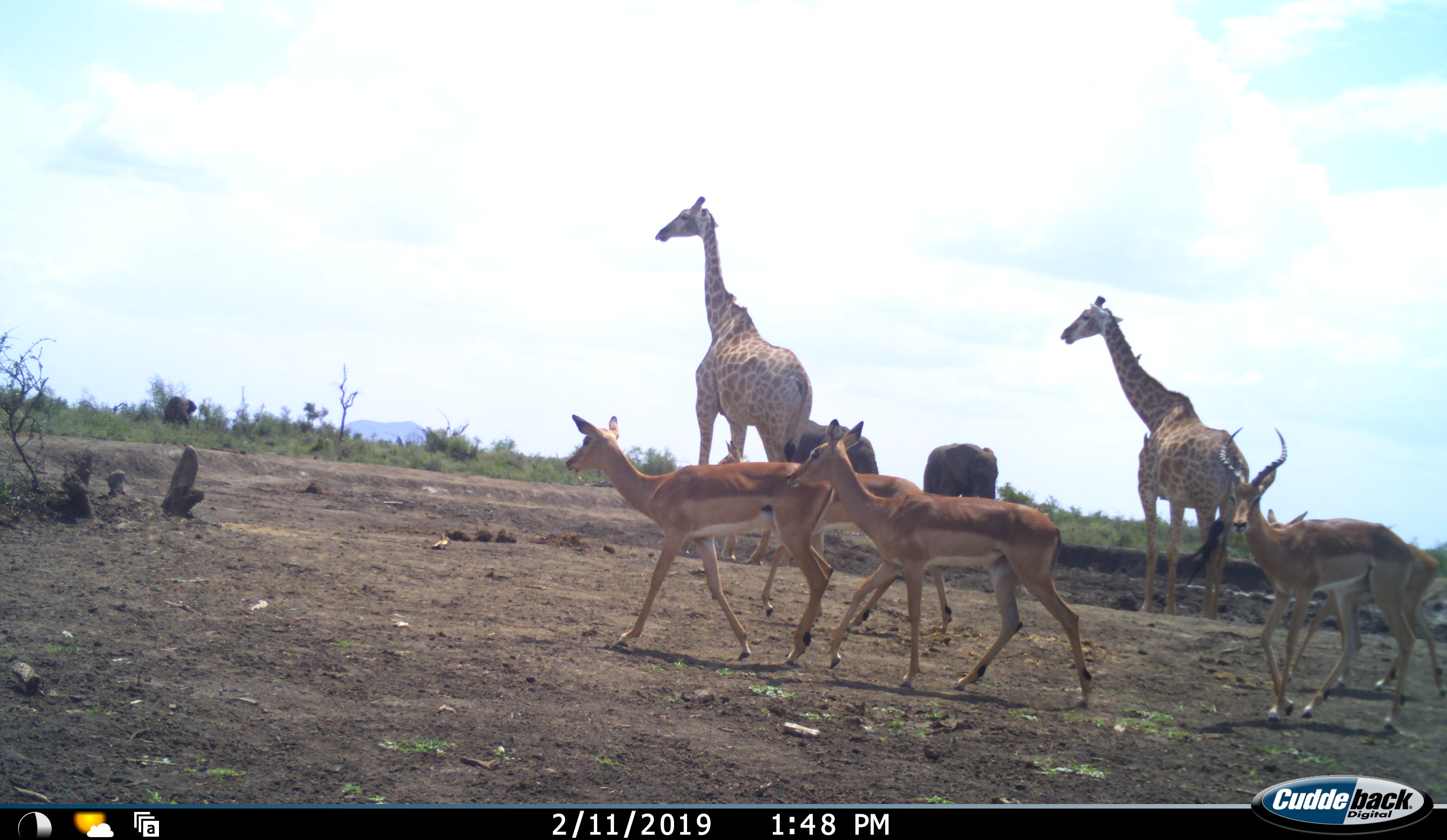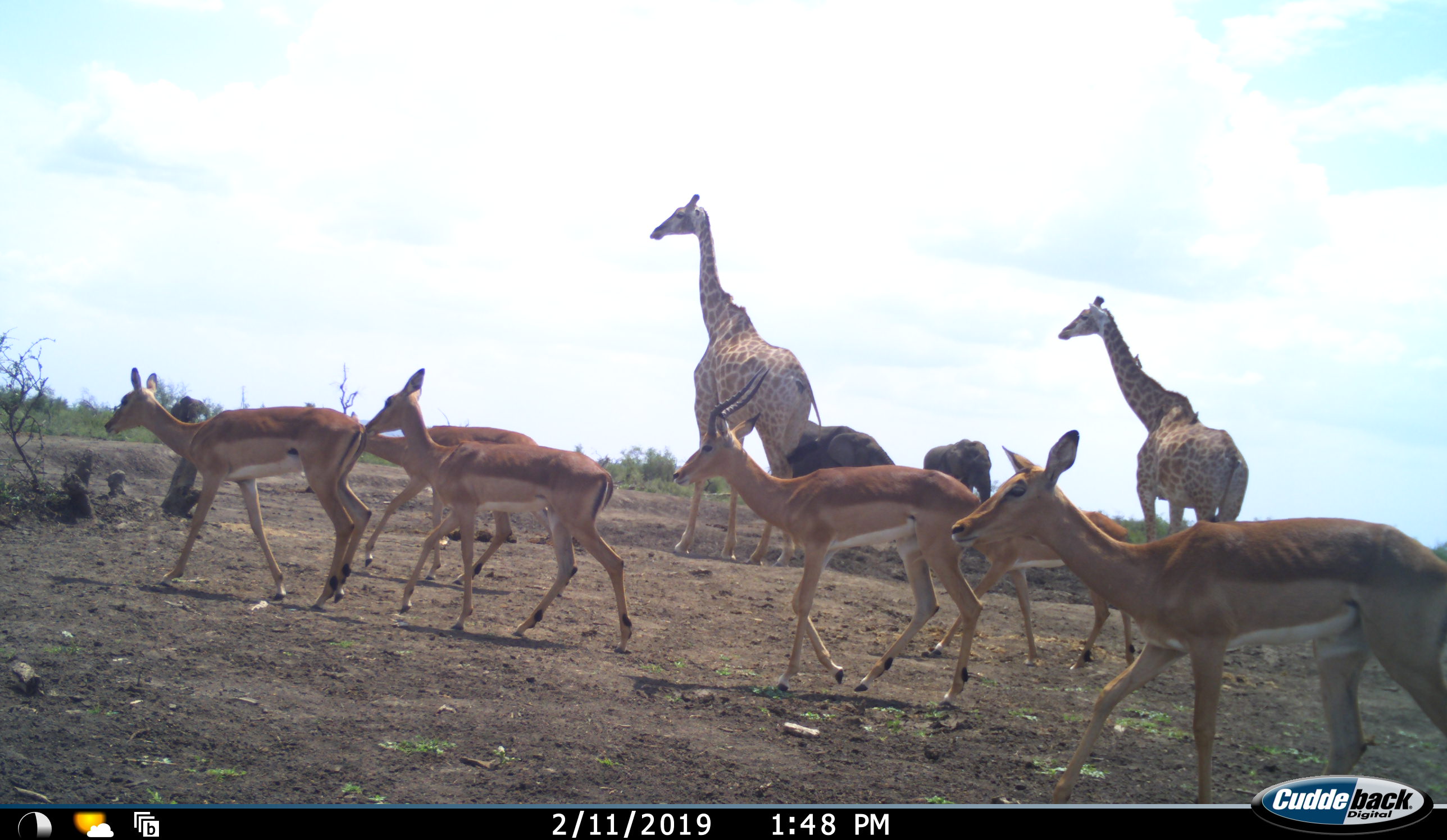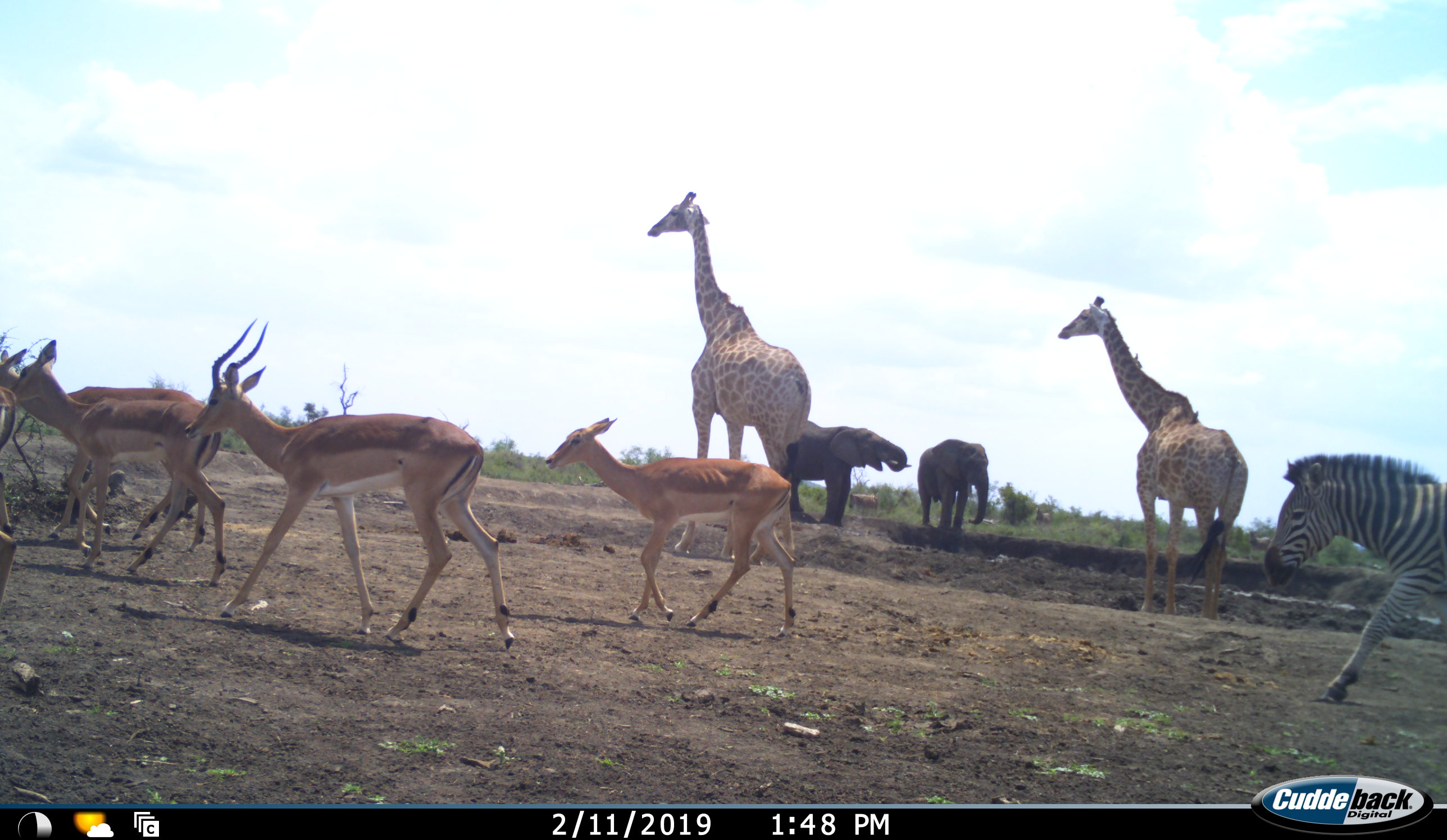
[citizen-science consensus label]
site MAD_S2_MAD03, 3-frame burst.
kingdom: Animalia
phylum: Chordata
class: Mammalia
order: Artiodactyla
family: Giraffidae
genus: Giraffa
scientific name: Giraffa camelopardalis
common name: giraffe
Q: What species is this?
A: Giraffe (Giraffa camelopardalis).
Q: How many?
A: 2.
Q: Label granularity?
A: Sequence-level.